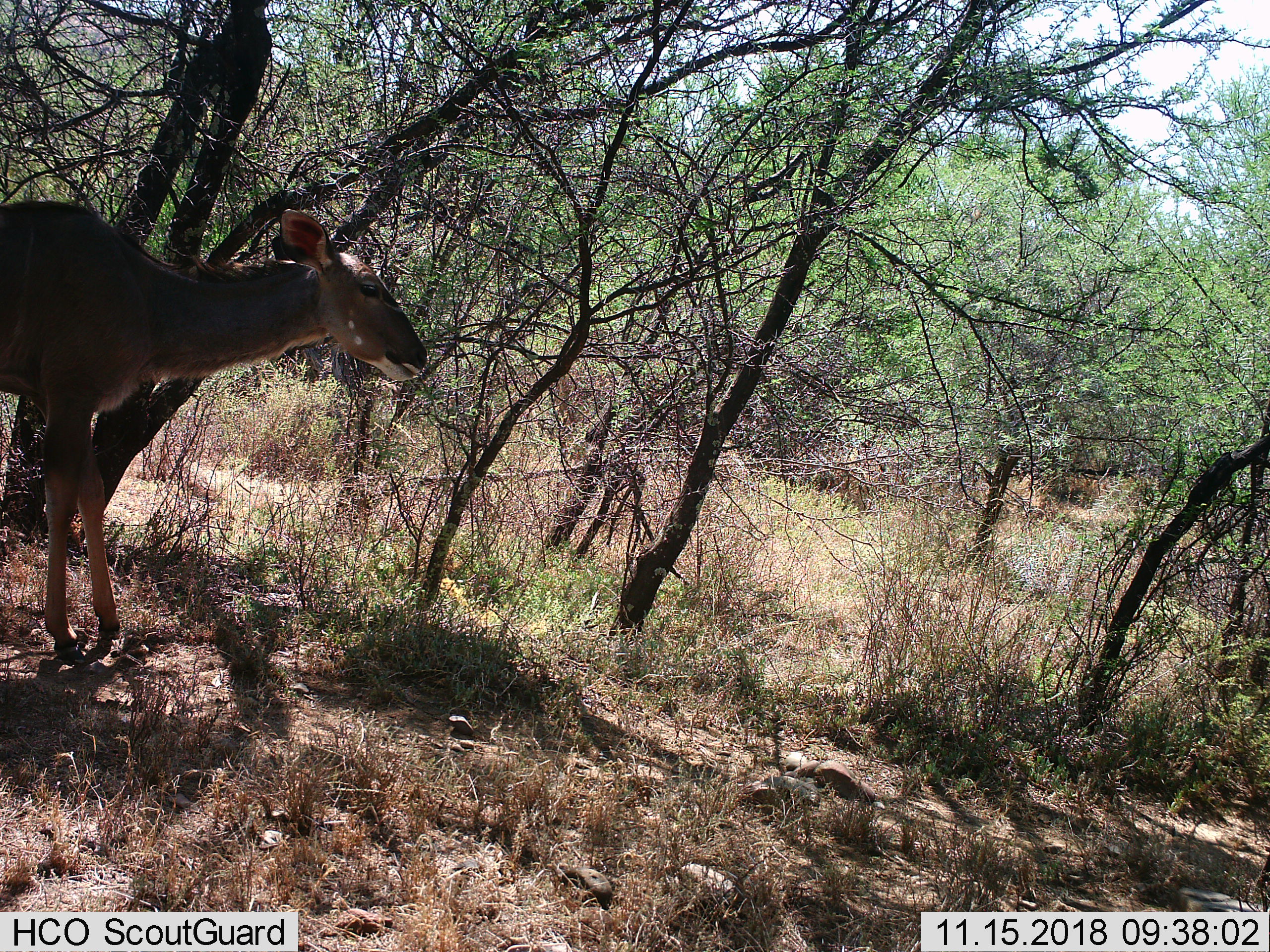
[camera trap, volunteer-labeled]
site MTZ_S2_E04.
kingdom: Animalia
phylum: Chordata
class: Mammalia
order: Artiodactyla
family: Bovidae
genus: Tragelaphus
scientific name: Tragelaphus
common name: kudu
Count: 1.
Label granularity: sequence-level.